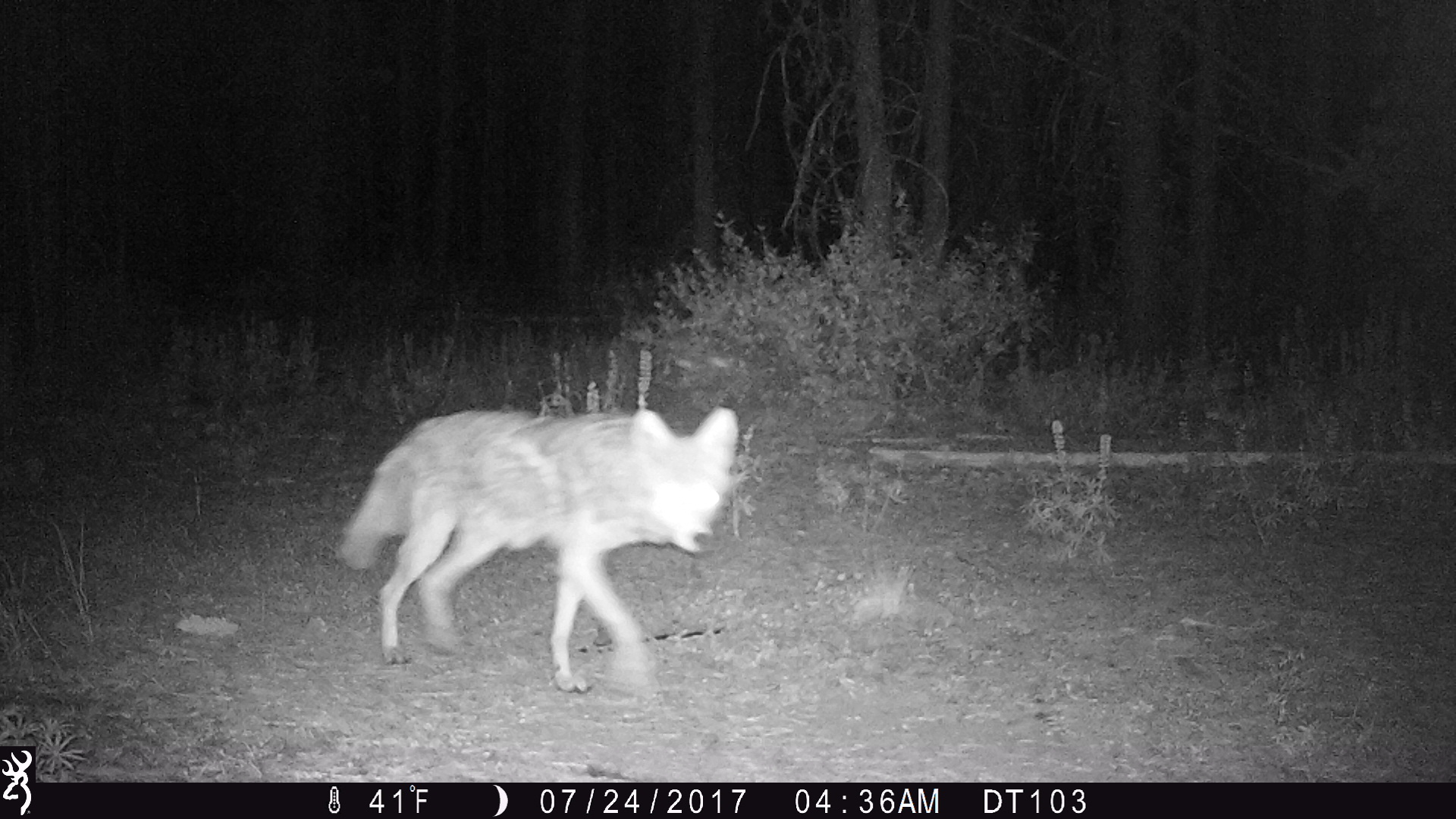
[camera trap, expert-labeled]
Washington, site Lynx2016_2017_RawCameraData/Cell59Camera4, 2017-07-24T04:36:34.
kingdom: Animalia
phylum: Chordata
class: Mammalia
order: Carnivora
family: Canidae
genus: Canis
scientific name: Canis latrans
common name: coyote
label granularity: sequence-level